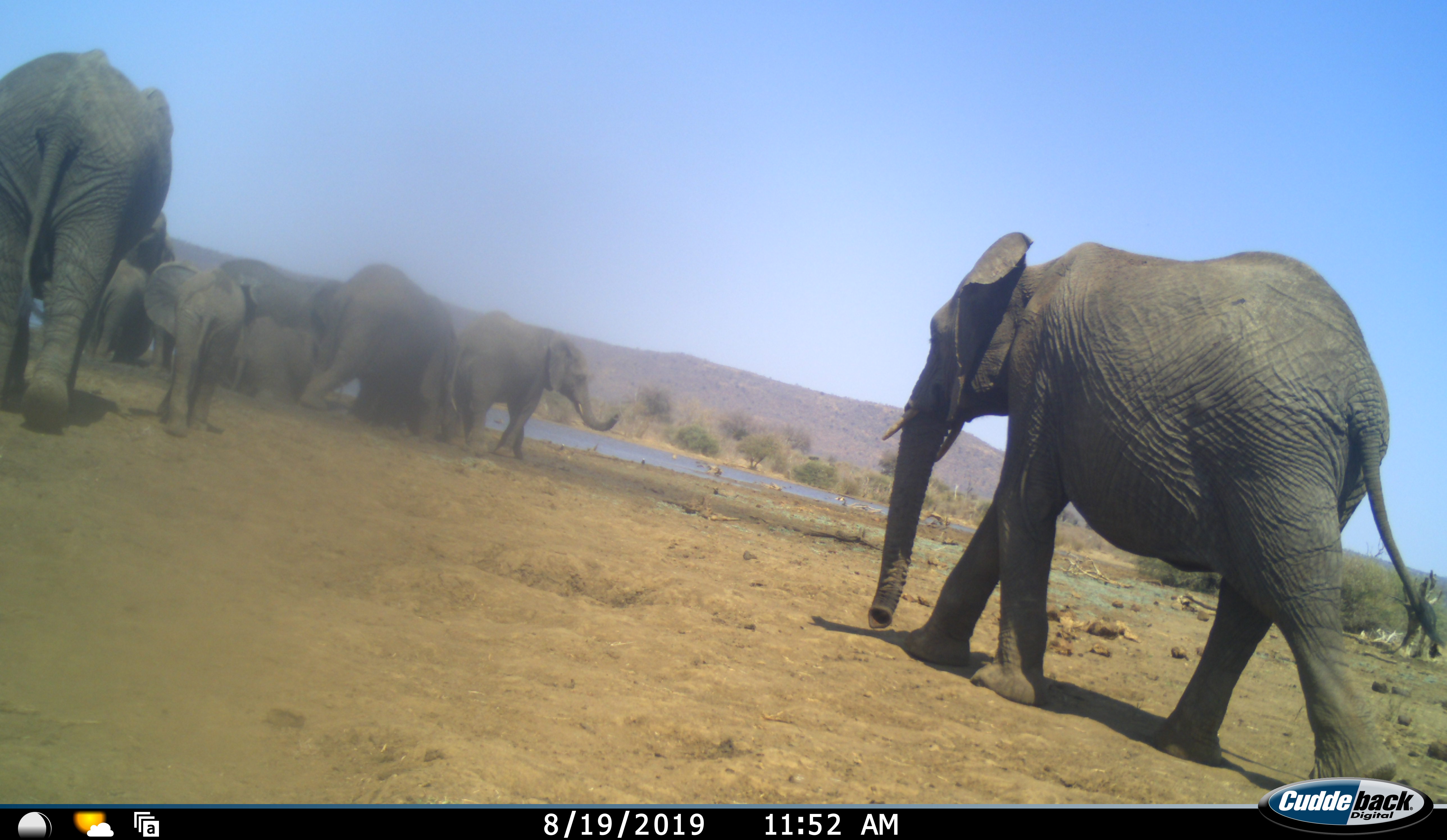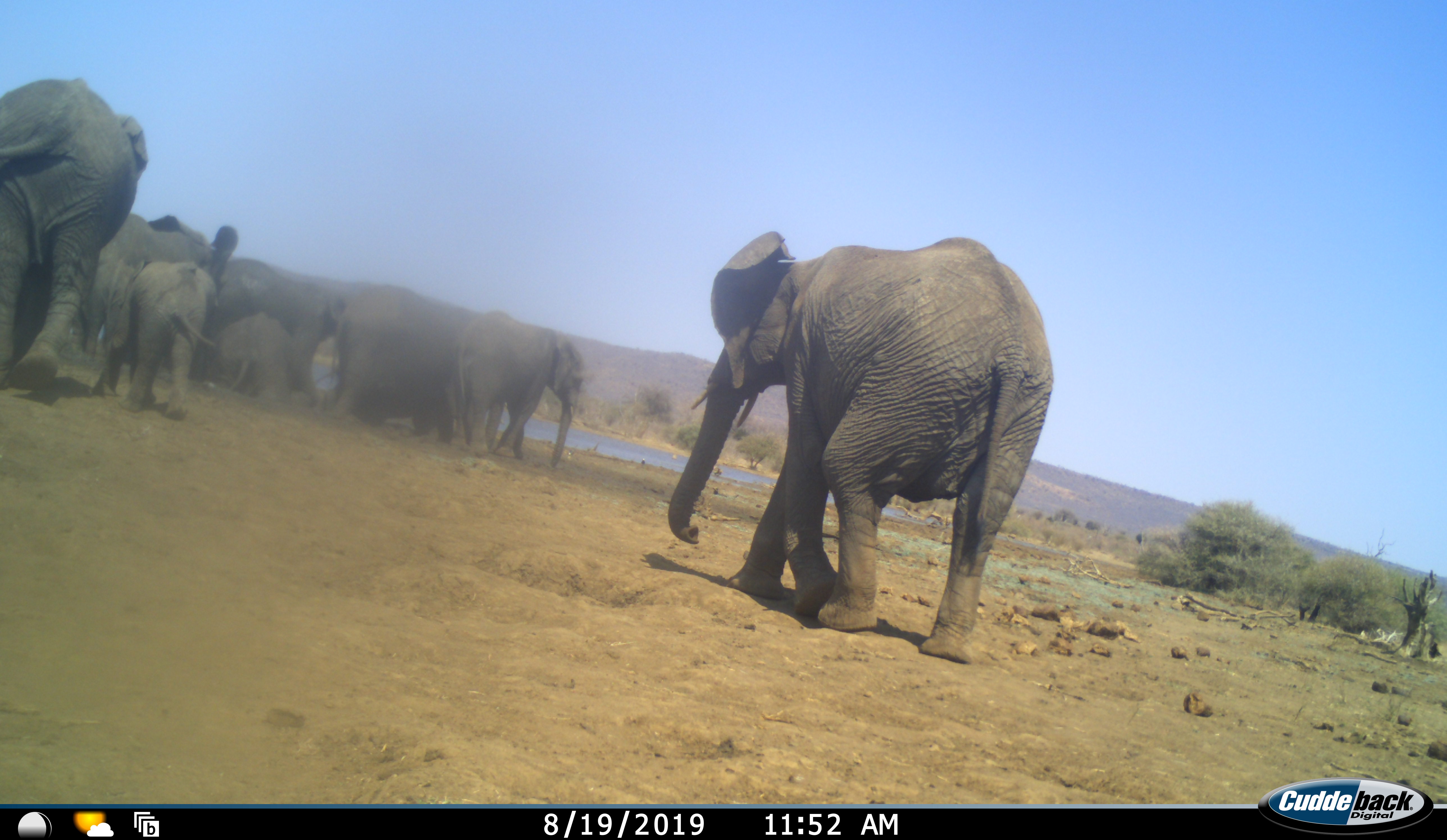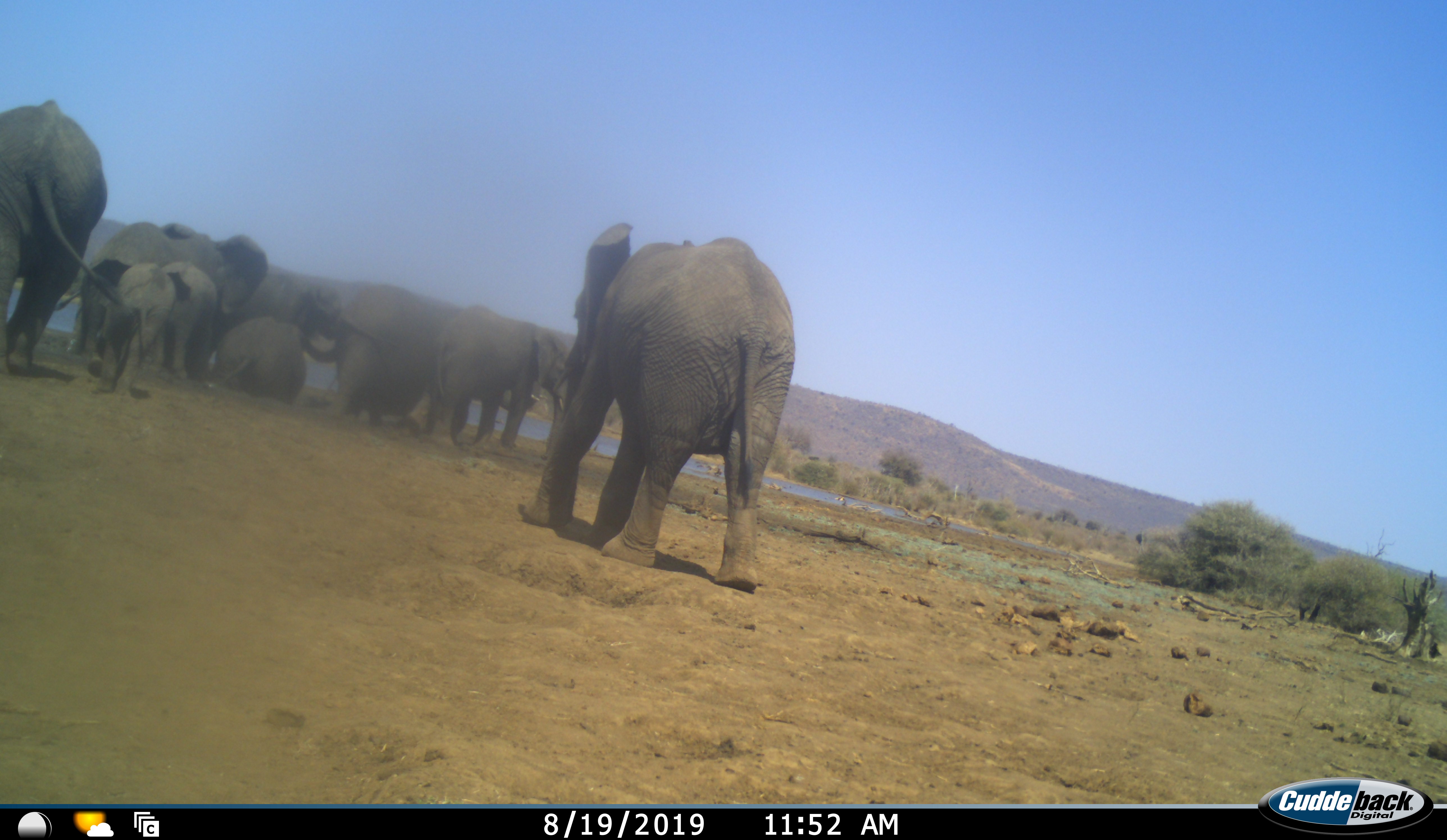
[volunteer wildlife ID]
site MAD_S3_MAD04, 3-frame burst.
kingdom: Animalia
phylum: Chordata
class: Mammalia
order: Proboscidea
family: Elephantidae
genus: Loxodonta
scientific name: Loxodonta africana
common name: african bush elephant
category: elephant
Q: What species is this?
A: Elephant (african bush elephant) (Loxodonta africana).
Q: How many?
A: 10.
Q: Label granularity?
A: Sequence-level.